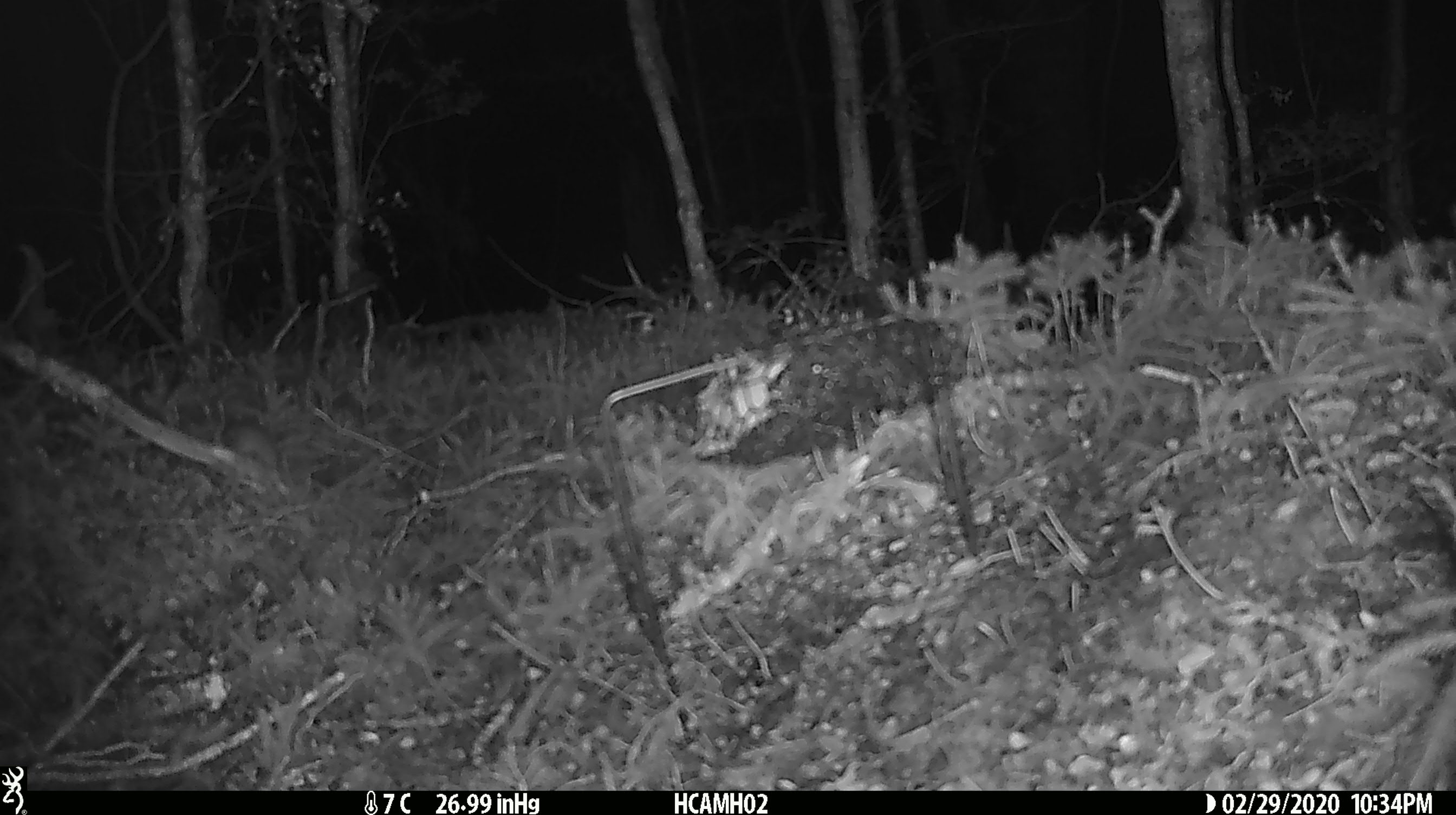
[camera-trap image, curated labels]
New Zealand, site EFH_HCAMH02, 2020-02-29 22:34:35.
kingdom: Animalia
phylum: Chordata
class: Mammalia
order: Rodentia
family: Muridae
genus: Mus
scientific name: Mus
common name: mouse